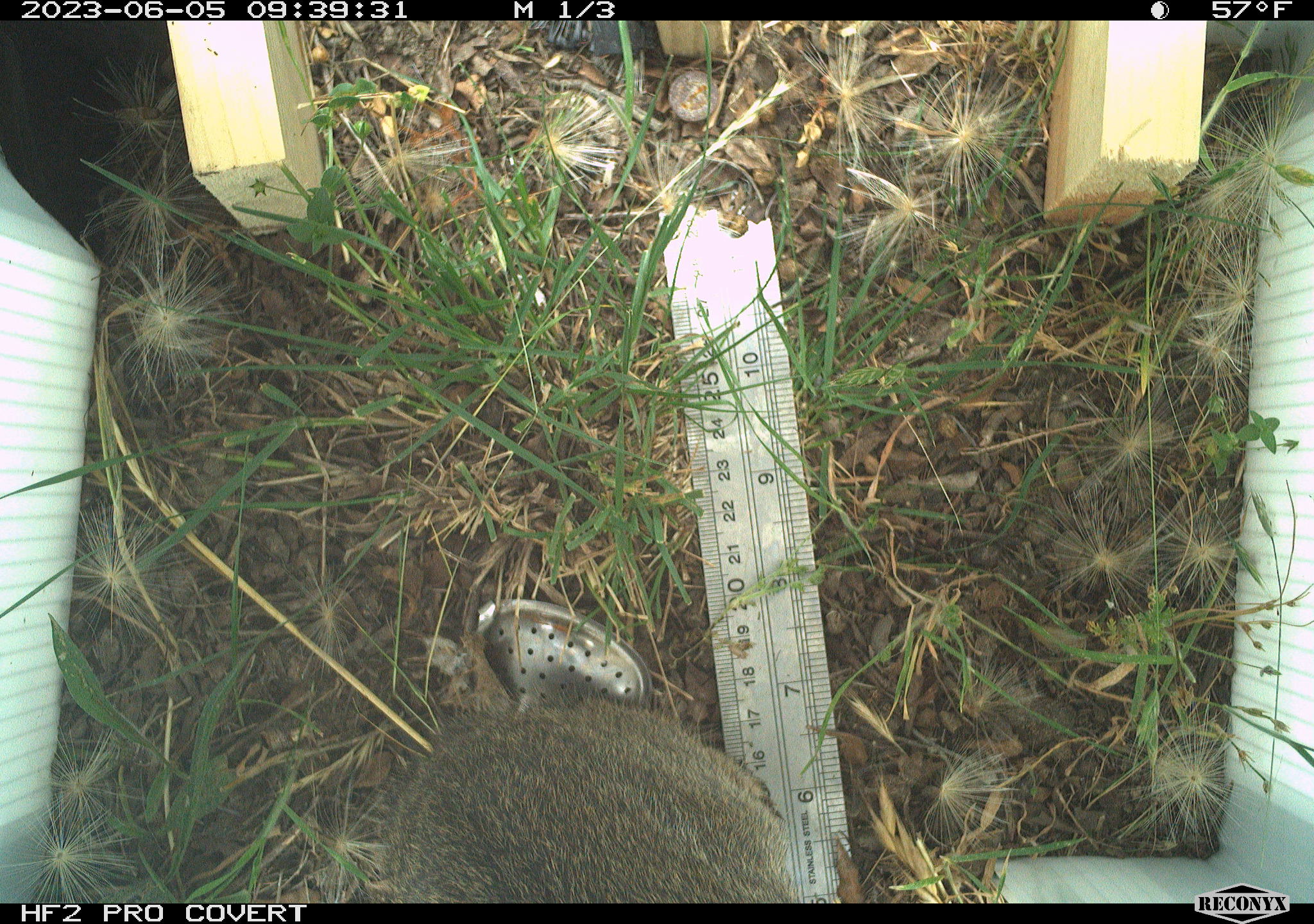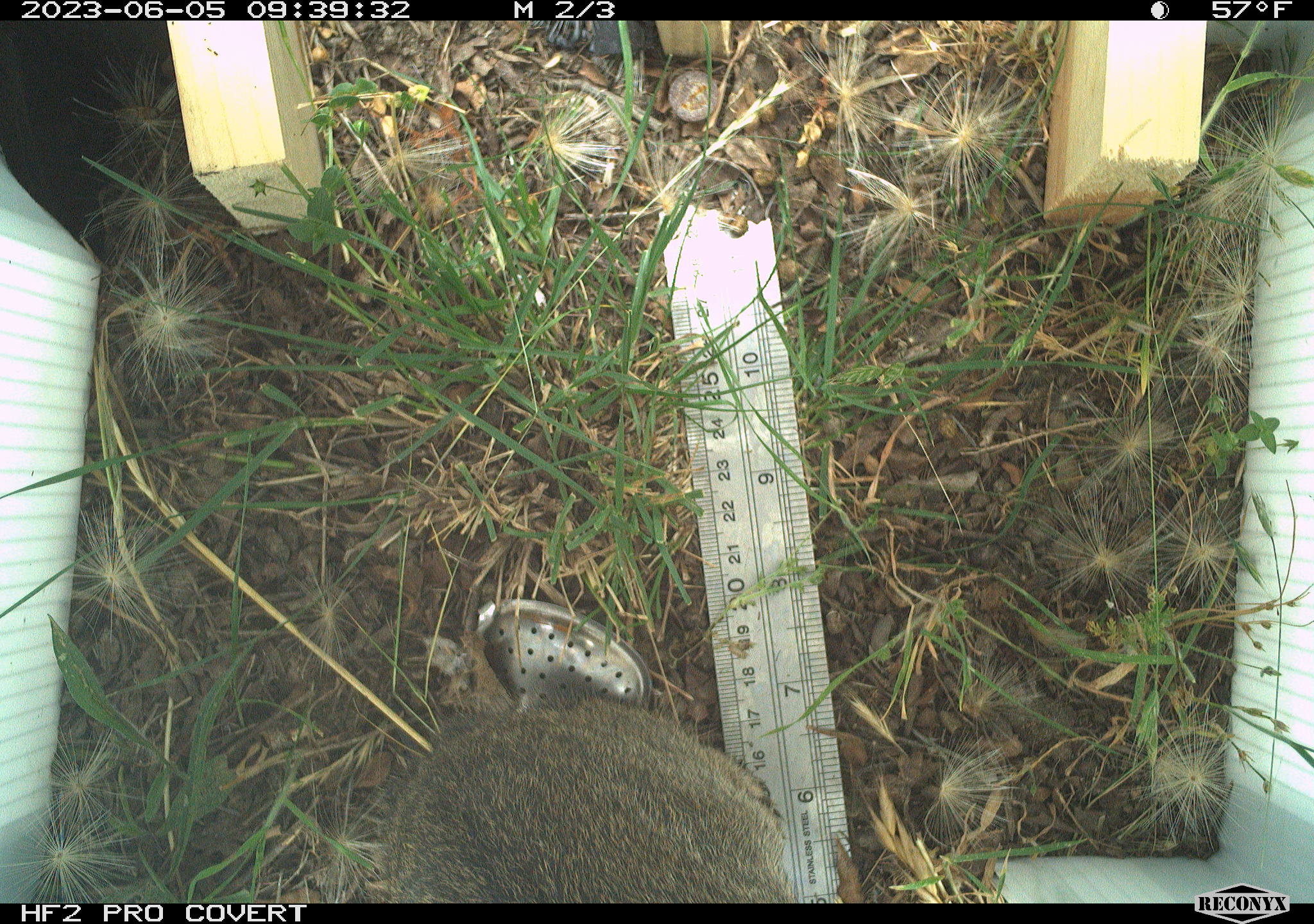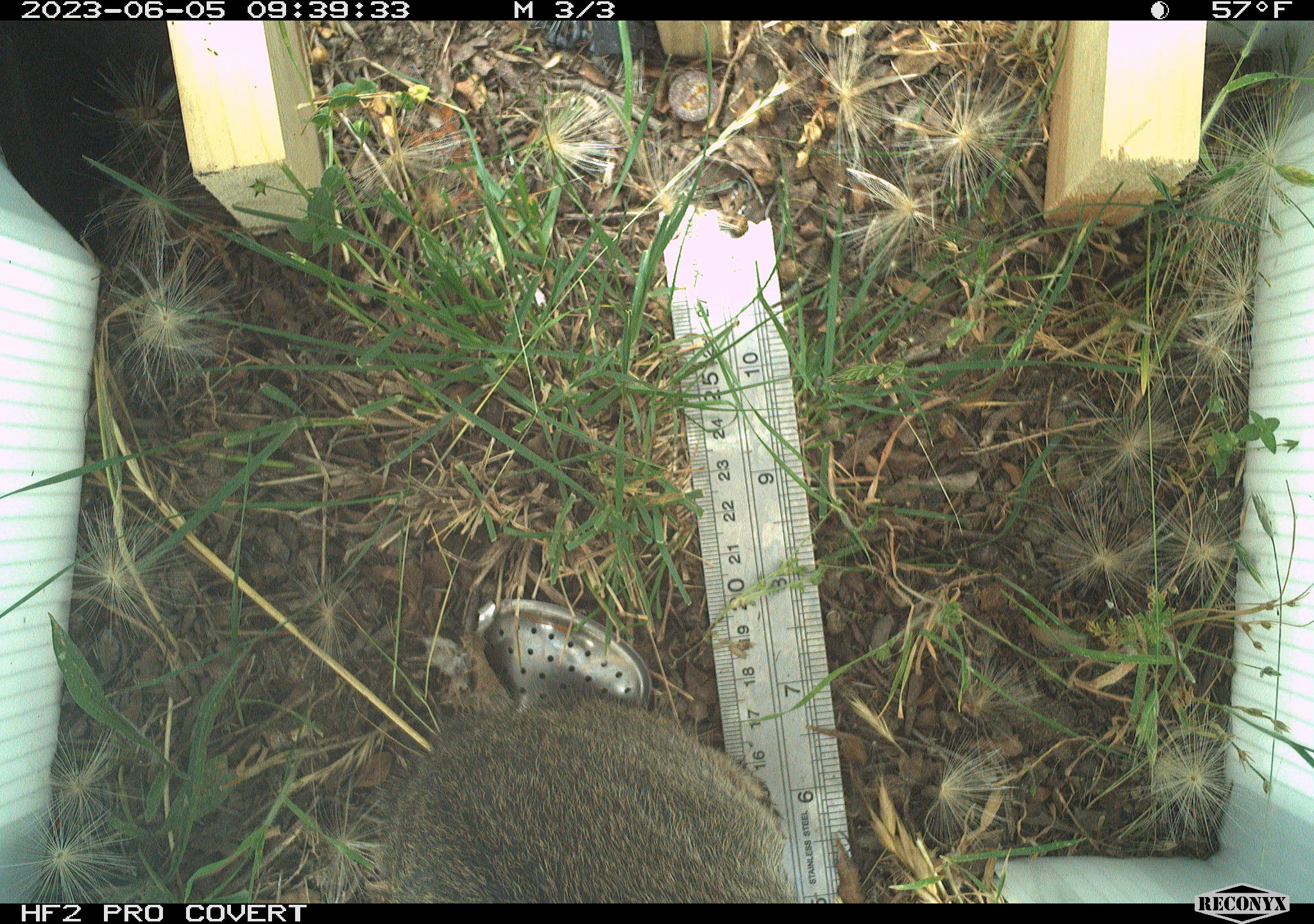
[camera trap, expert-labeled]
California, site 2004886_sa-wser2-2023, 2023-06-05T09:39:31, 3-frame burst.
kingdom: Animalia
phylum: Chordata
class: Mammalia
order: Lagomorpha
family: Leporidae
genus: Sylvilagus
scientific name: Sylvilagus bachmani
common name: brush rabbit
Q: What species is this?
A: Brush rabbit (Sylvilagus bachmani).